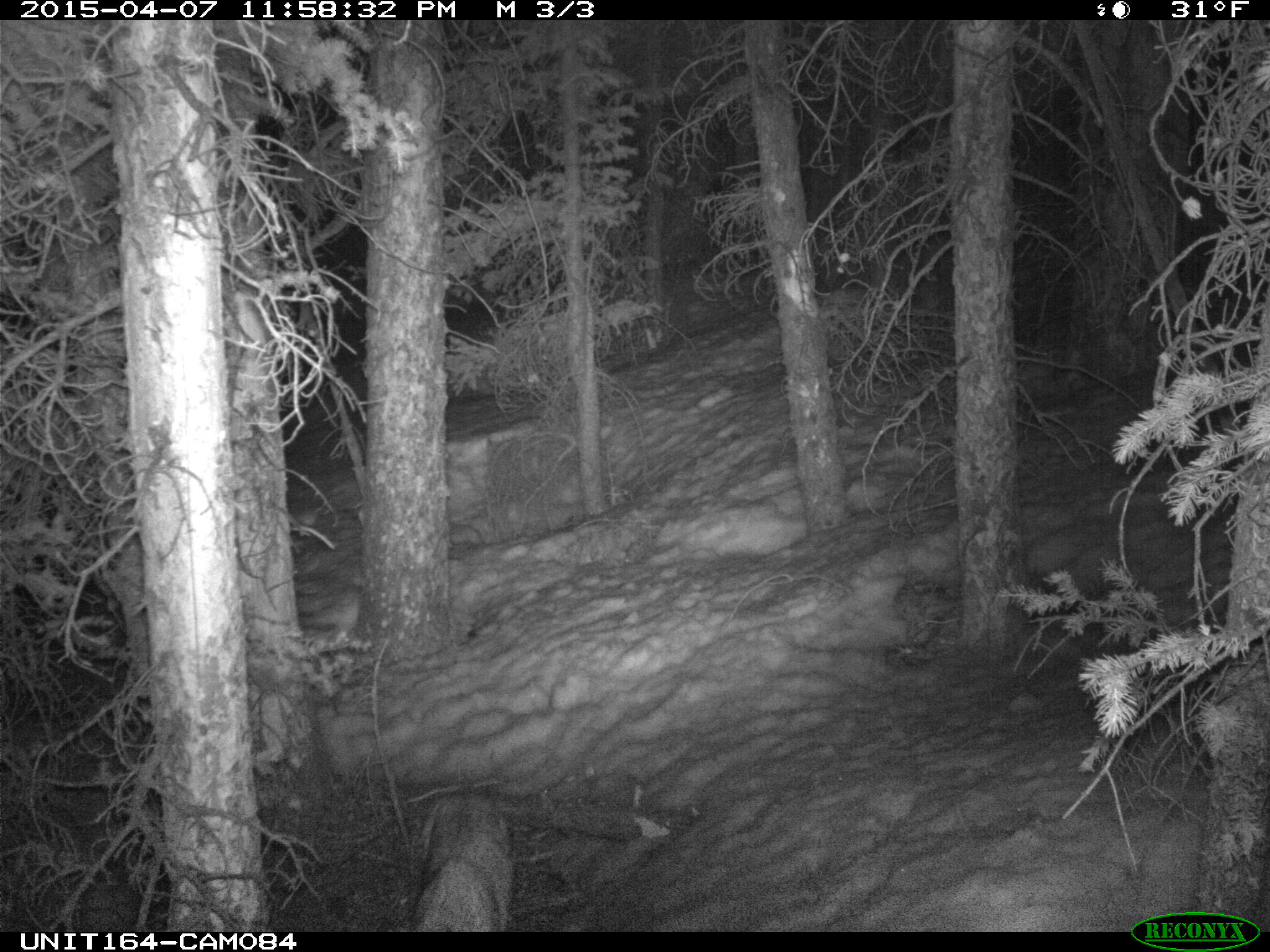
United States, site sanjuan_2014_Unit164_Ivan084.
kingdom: Animalia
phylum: Chordata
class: Mammalia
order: Carnivora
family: Felidae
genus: Lynx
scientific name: Lynx rufus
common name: bobcat